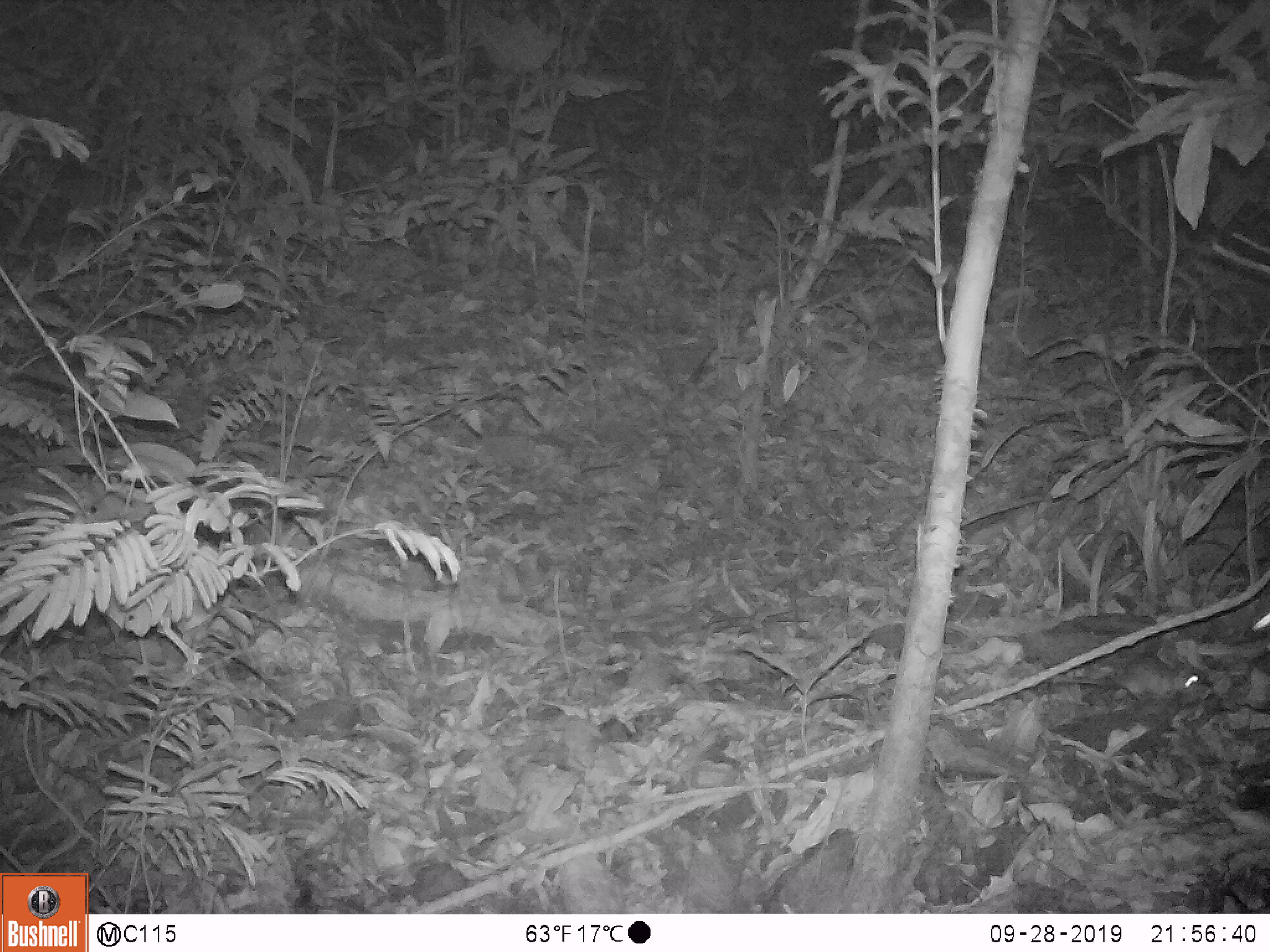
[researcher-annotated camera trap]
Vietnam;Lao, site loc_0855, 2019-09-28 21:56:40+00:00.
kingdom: Animalia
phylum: Chordata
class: Mammalia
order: Rodentia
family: Muridae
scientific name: Muridae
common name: old-world mice and rats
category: unidentified murid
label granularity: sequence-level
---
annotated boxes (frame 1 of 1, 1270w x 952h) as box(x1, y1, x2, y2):
unidentified murid: box(1046, 653, 1209, 703)